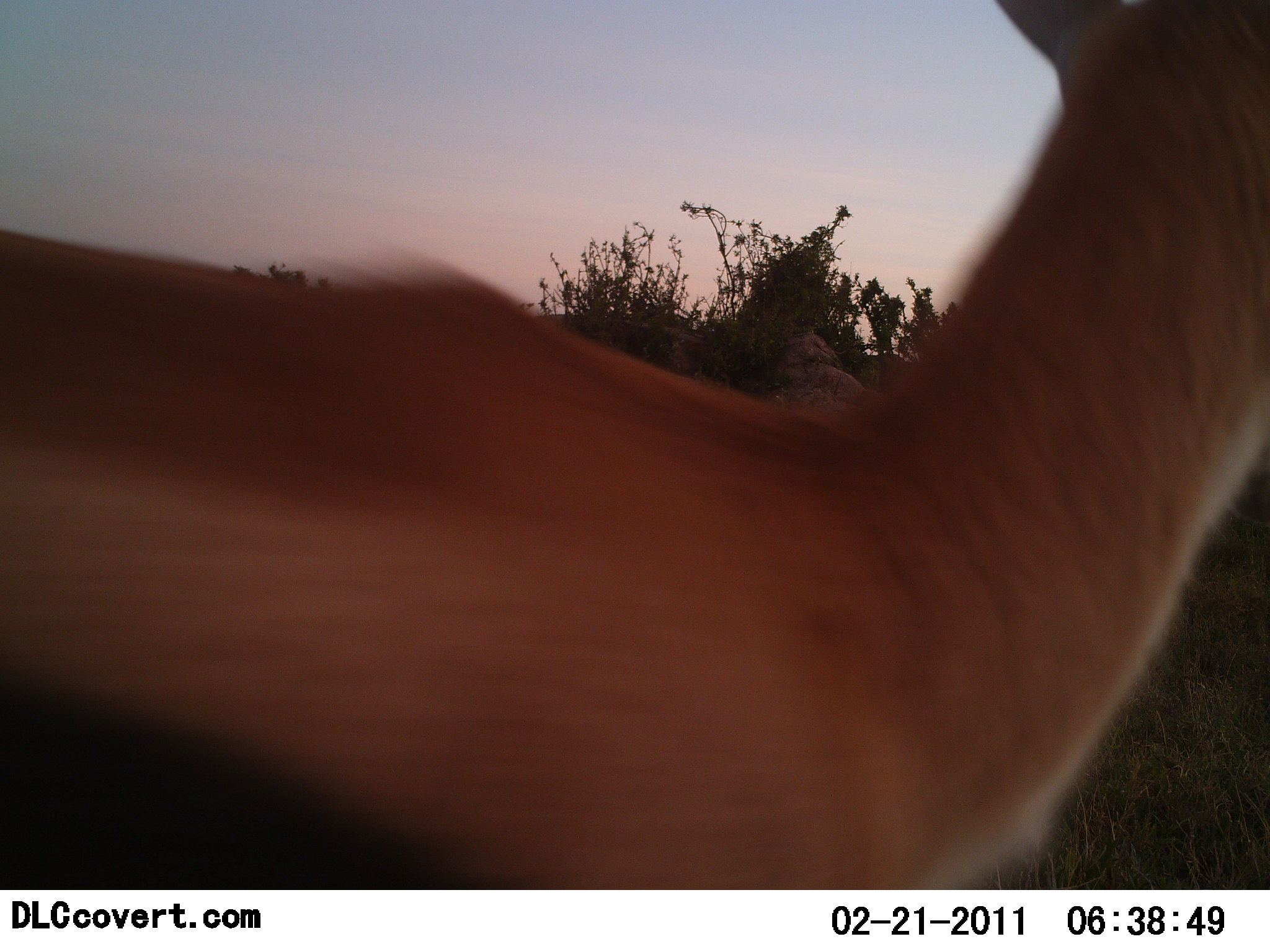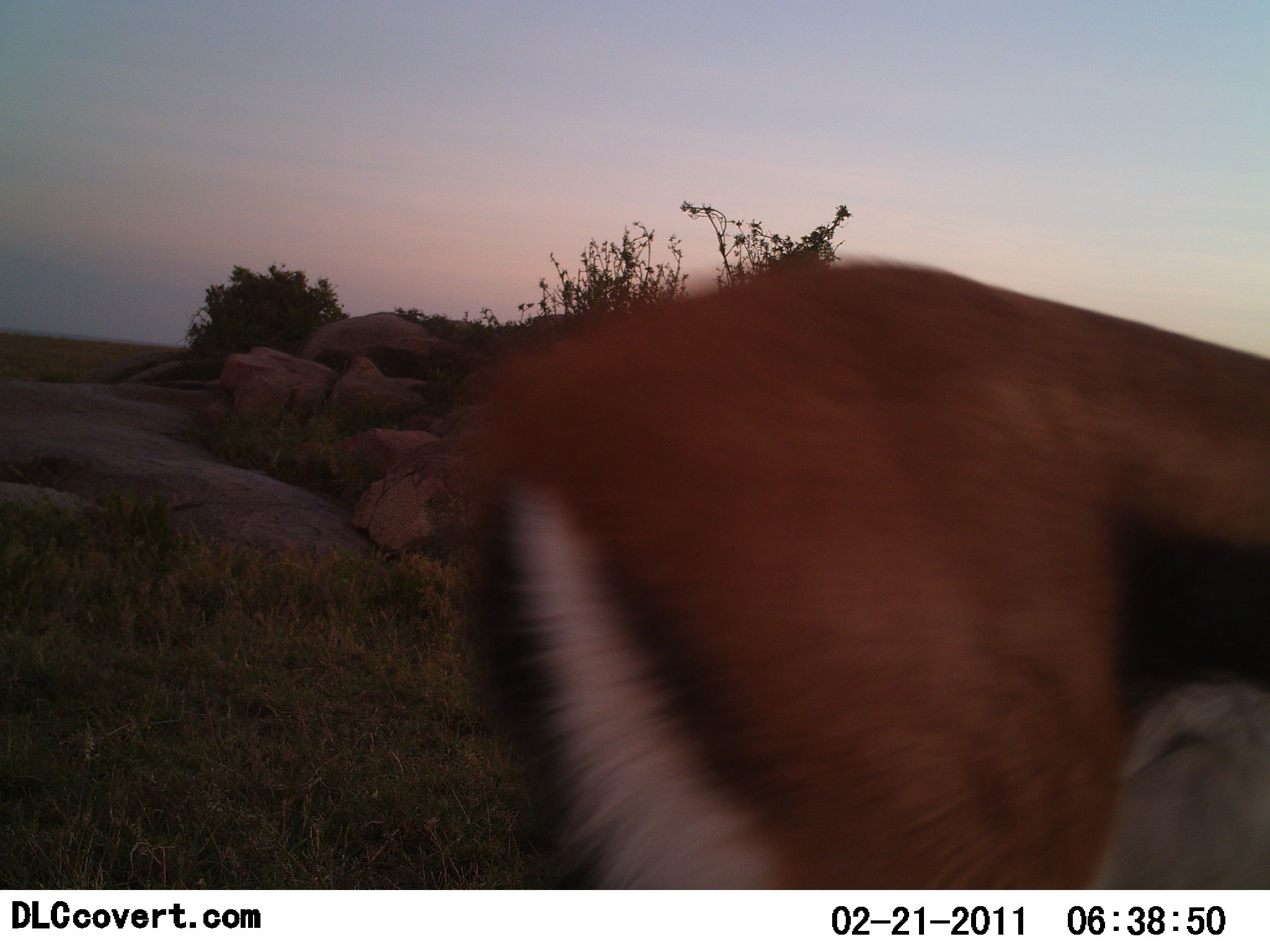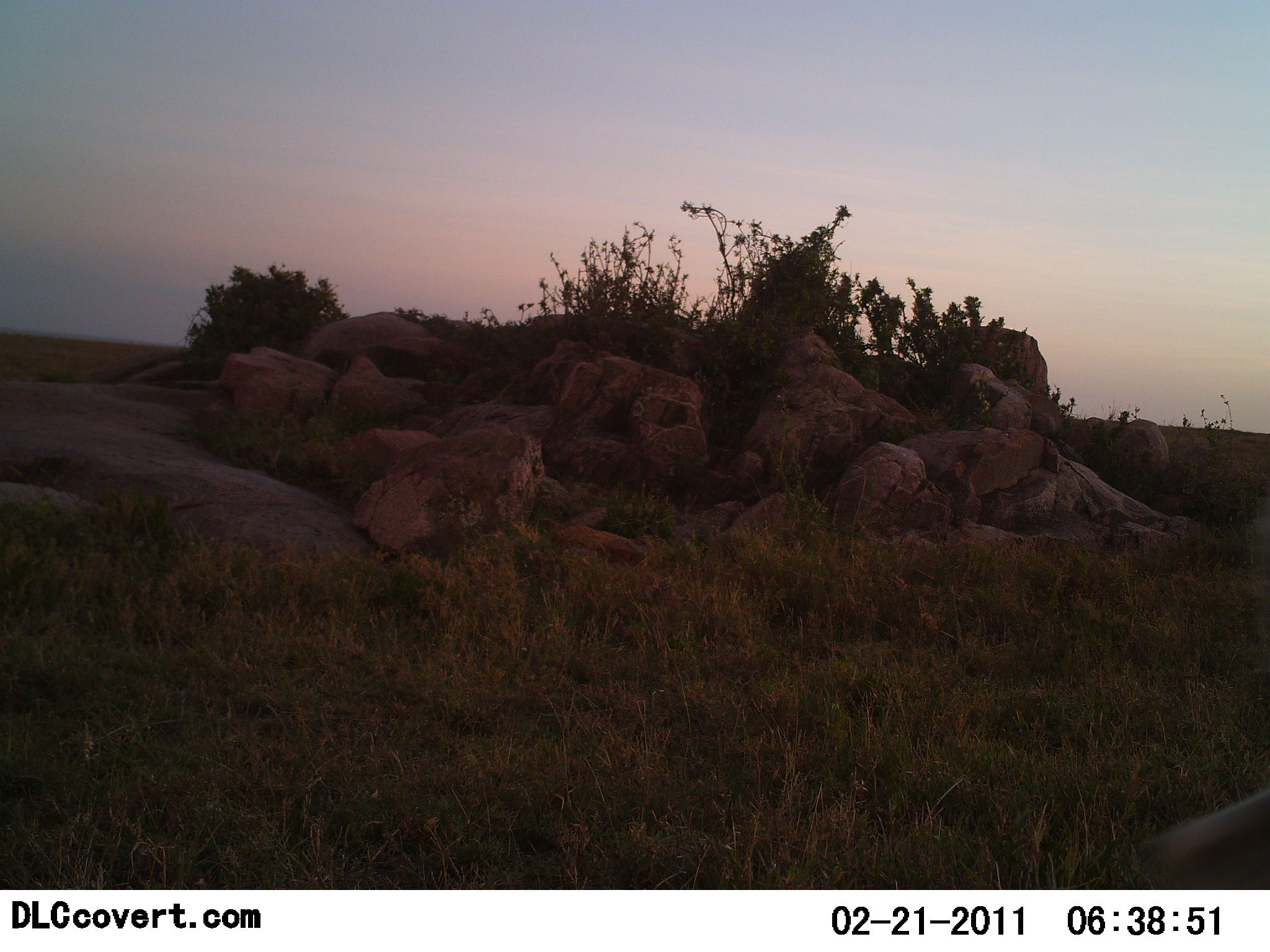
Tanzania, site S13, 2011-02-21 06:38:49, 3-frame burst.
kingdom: Animalia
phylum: Chordata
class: Mammalia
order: Artiodactyla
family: Bovidae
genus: Eudorcas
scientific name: Eudorcas thomsonii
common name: thomson's gazelle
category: gazellethomsons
Gazellethomsons (thomson's gazelle) (Eudorcas thomsonii), count 1. Behavior (volunteer vote fractions): standing 0%, resting 0%, moving 100%, interacting 0%. Young present (vote fraction): 0%. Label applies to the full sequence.